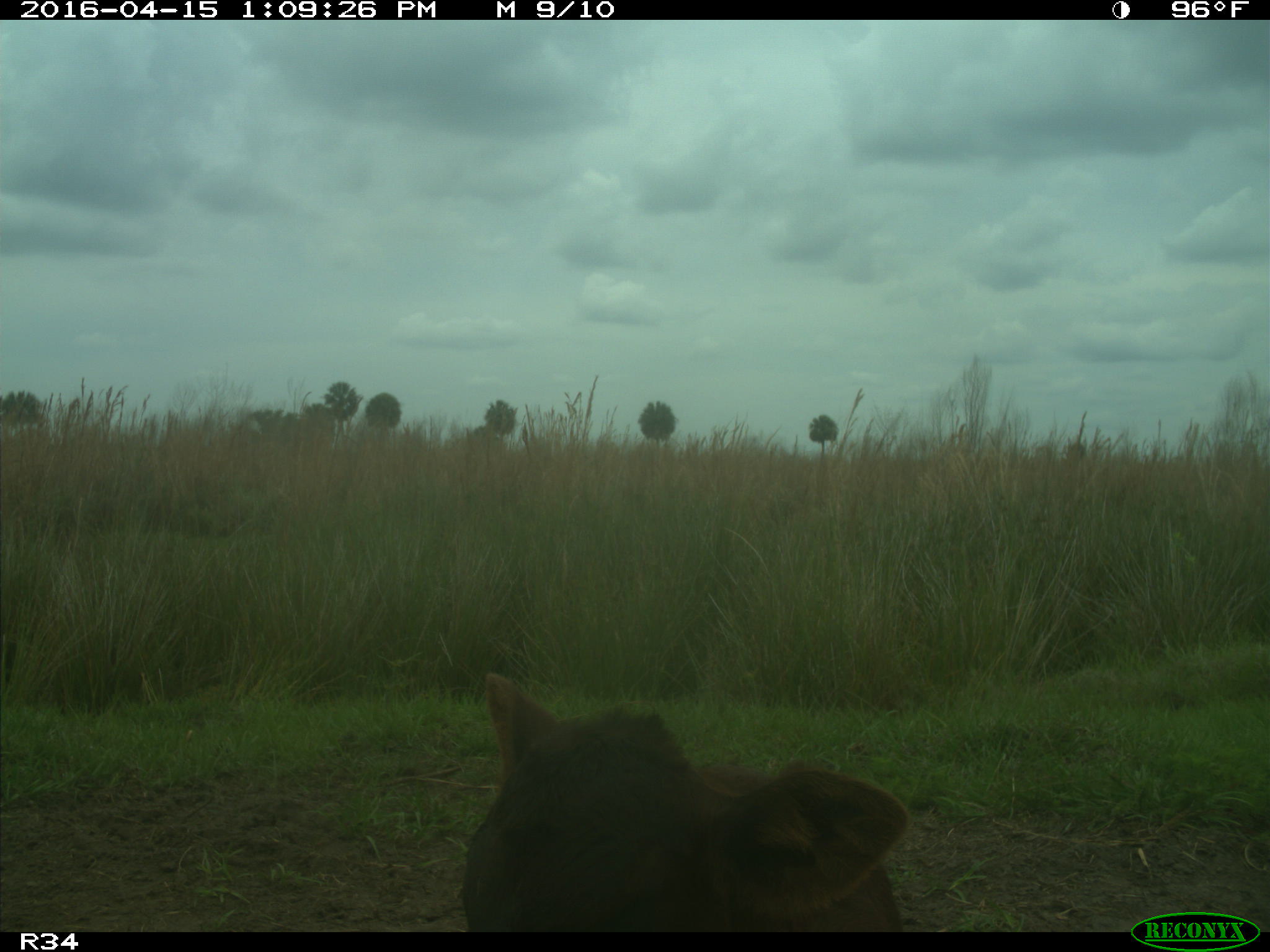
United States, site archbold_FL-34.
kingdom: Animalia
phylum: Chordata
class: Mammalia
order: Artiodactyla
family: Bovidae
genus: Bos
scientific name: Bos taurus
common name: domestic cow